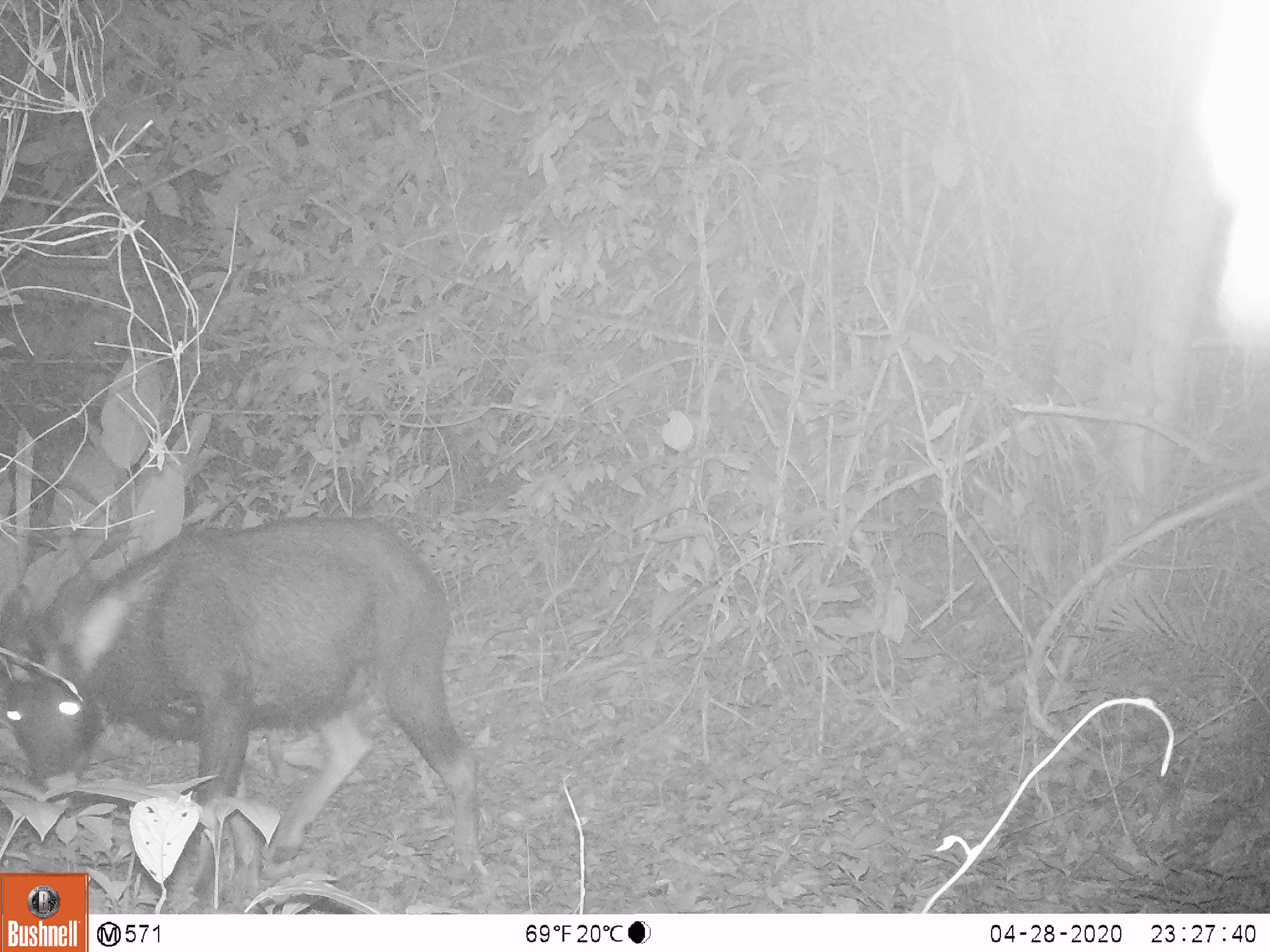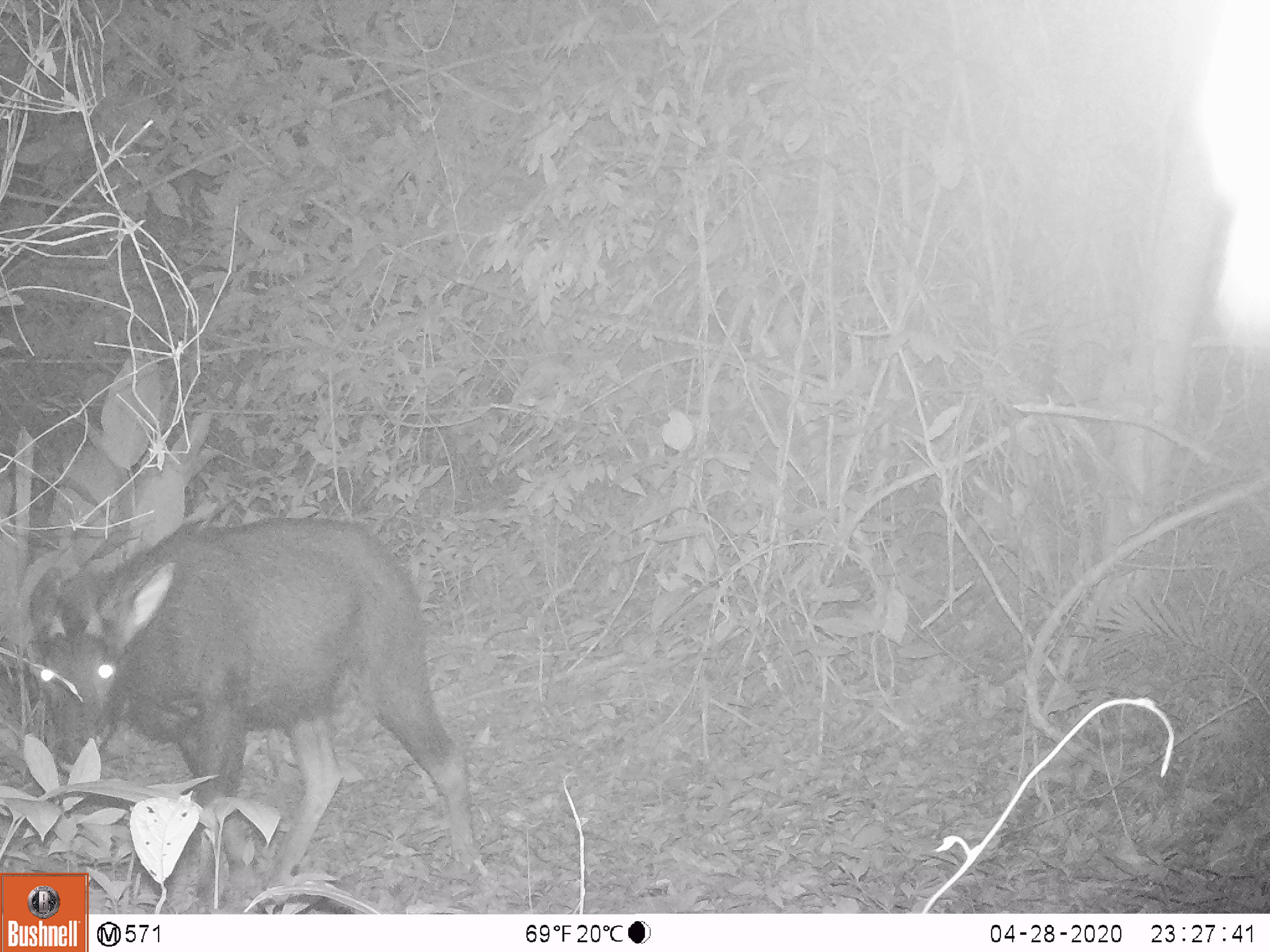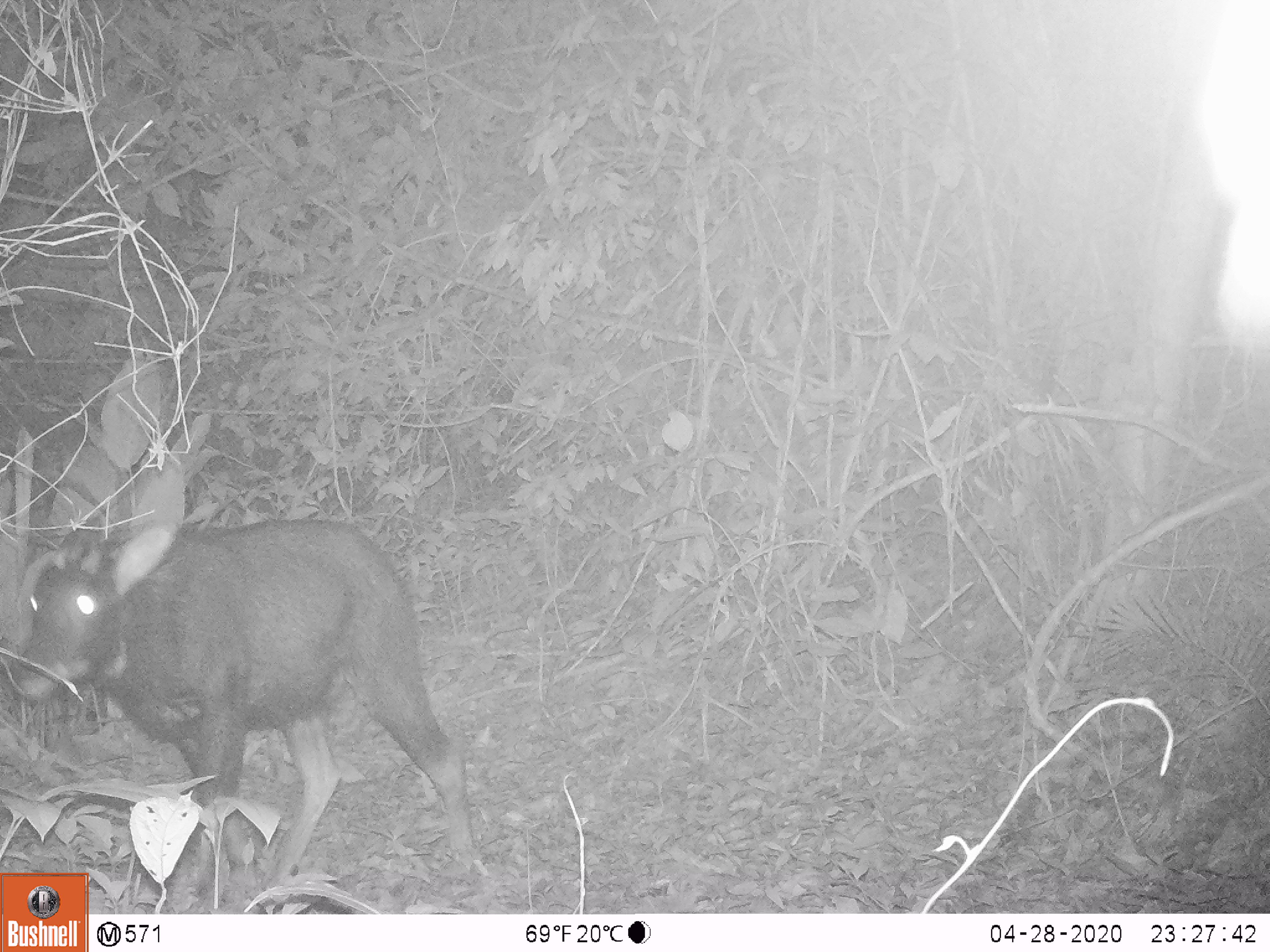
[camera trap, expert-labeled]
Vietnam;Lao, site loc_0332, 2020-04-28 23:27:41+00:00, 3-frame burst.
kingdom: Animalia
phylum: Chordata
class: Mammalia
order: Artiodactyla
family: Bovidae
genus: Capricornis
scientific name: Capricornis sumatraensis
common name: chinese serow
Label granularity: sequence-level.